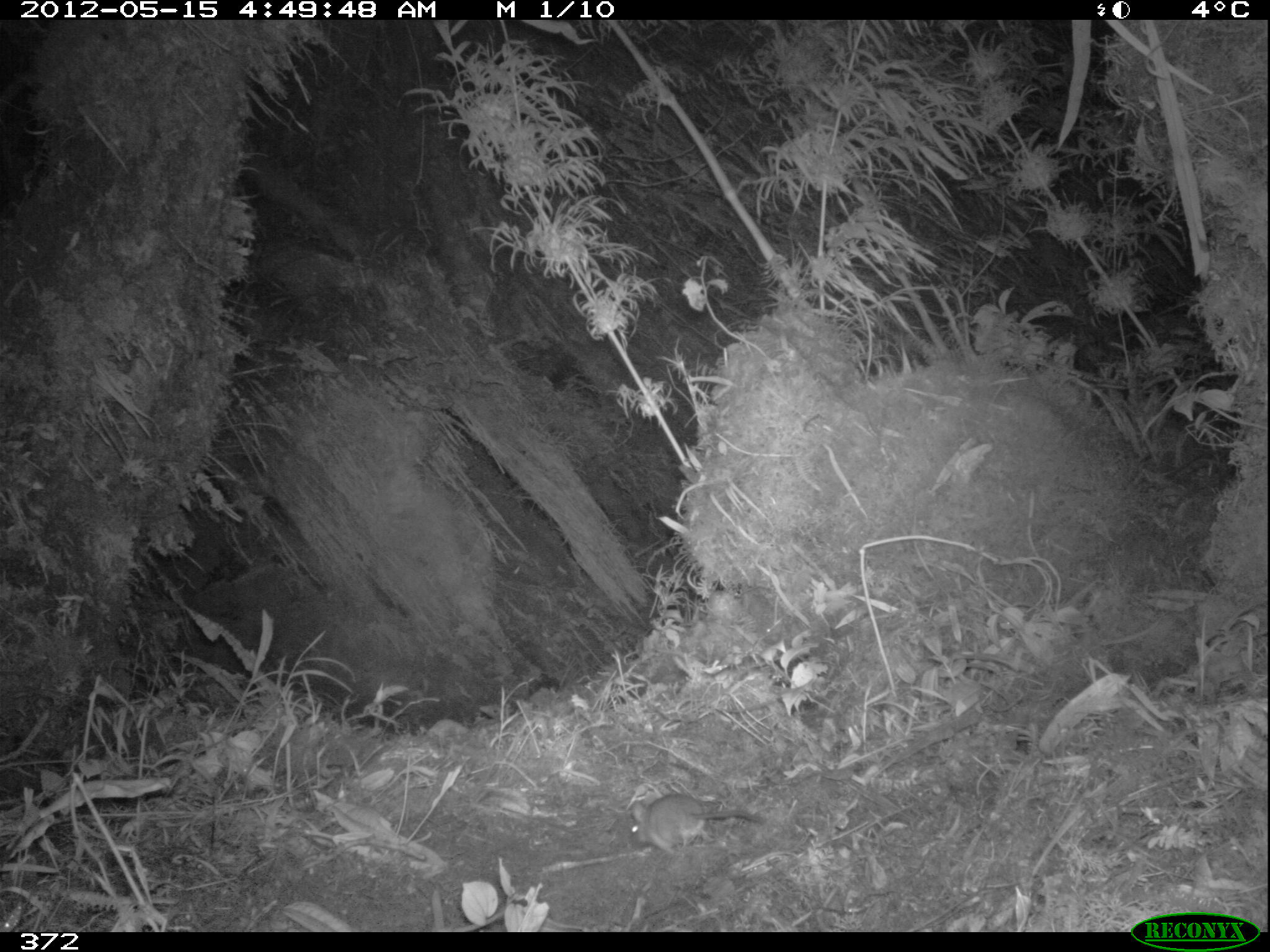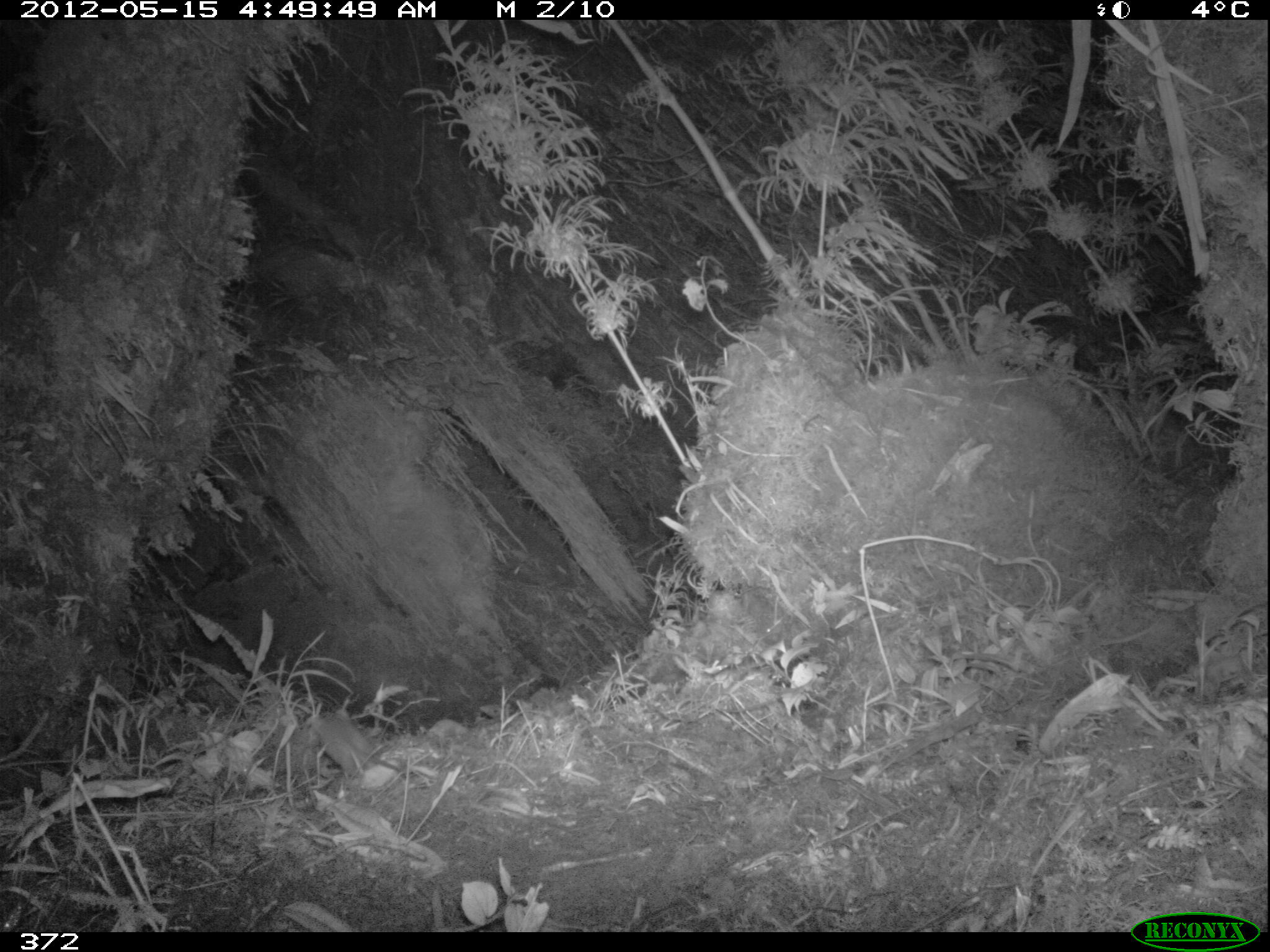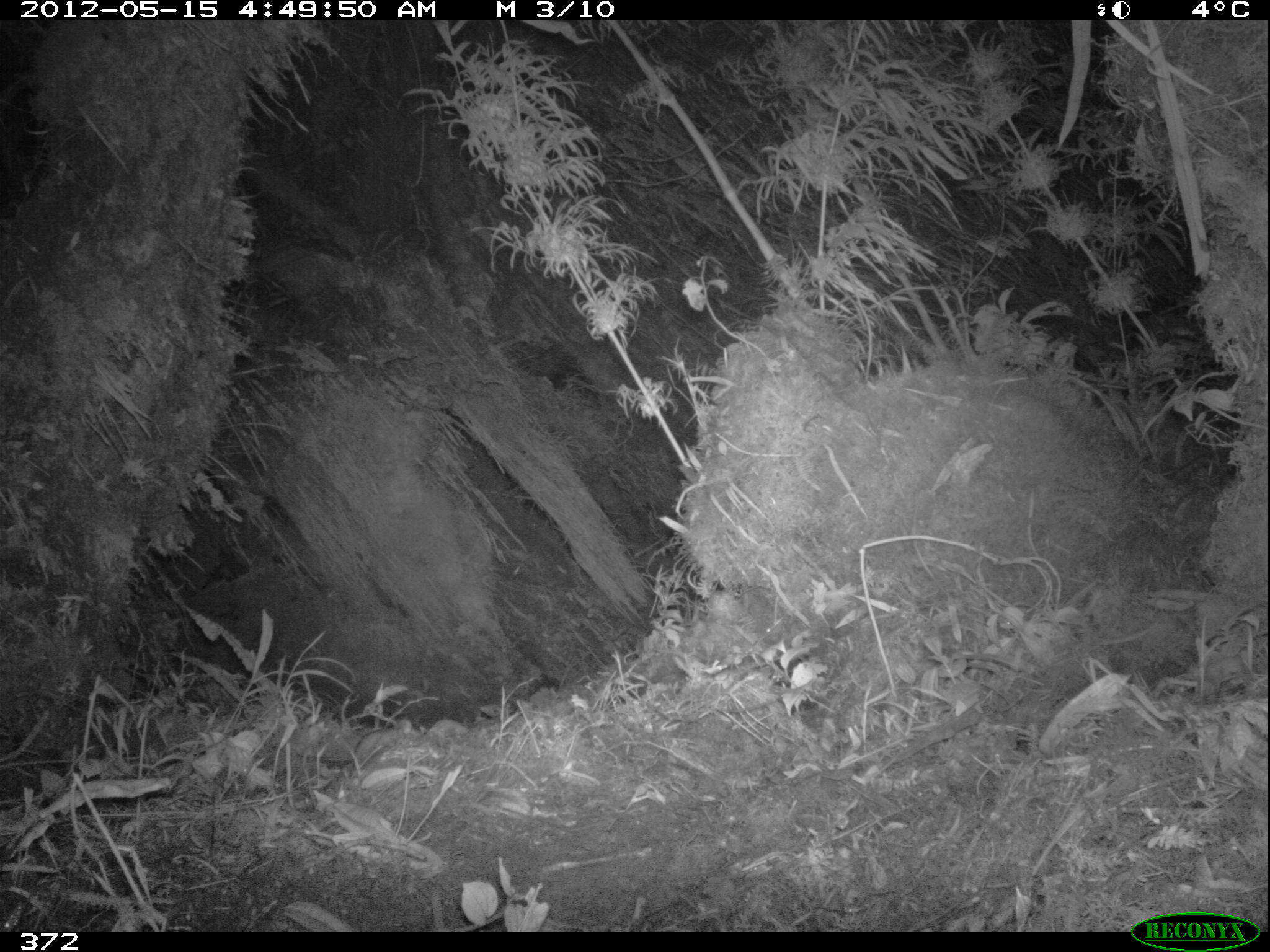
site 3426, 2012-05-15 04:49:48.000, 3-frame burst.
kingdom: Animalia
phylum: Chordata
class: Mammalia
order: Rodentia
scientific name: Rodentia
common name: rodents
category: unknown rodent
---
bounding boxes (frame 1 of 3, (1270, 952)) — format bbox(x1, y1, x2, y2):
unknown rodent: bbox(628, 792, 763, 853)